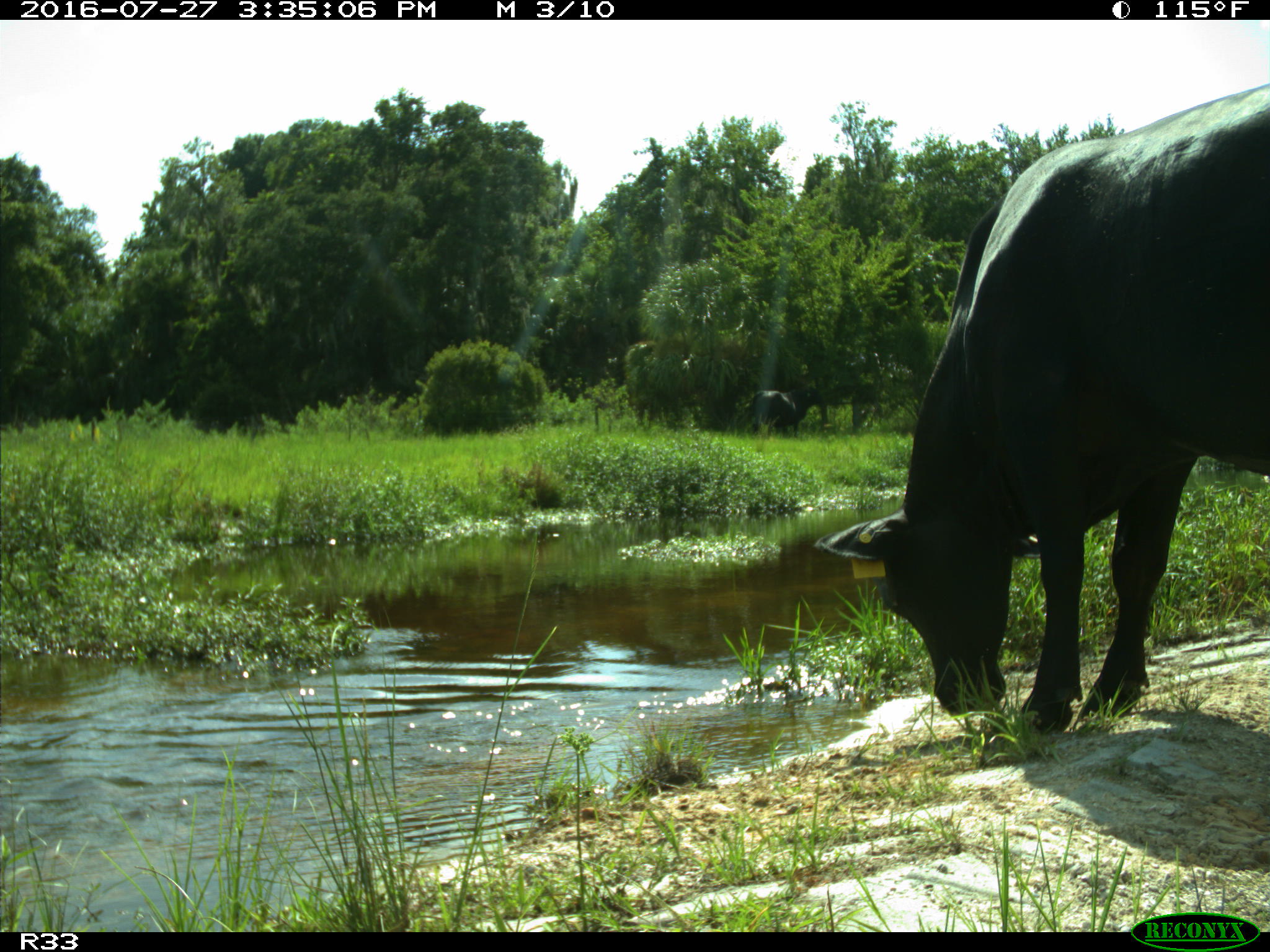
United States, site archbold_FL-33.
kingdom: Animalia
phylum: Chordata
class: Mammalia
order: Artiodactyla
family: Bovidae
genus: Bos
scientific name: Bos taurus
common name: domestic cow